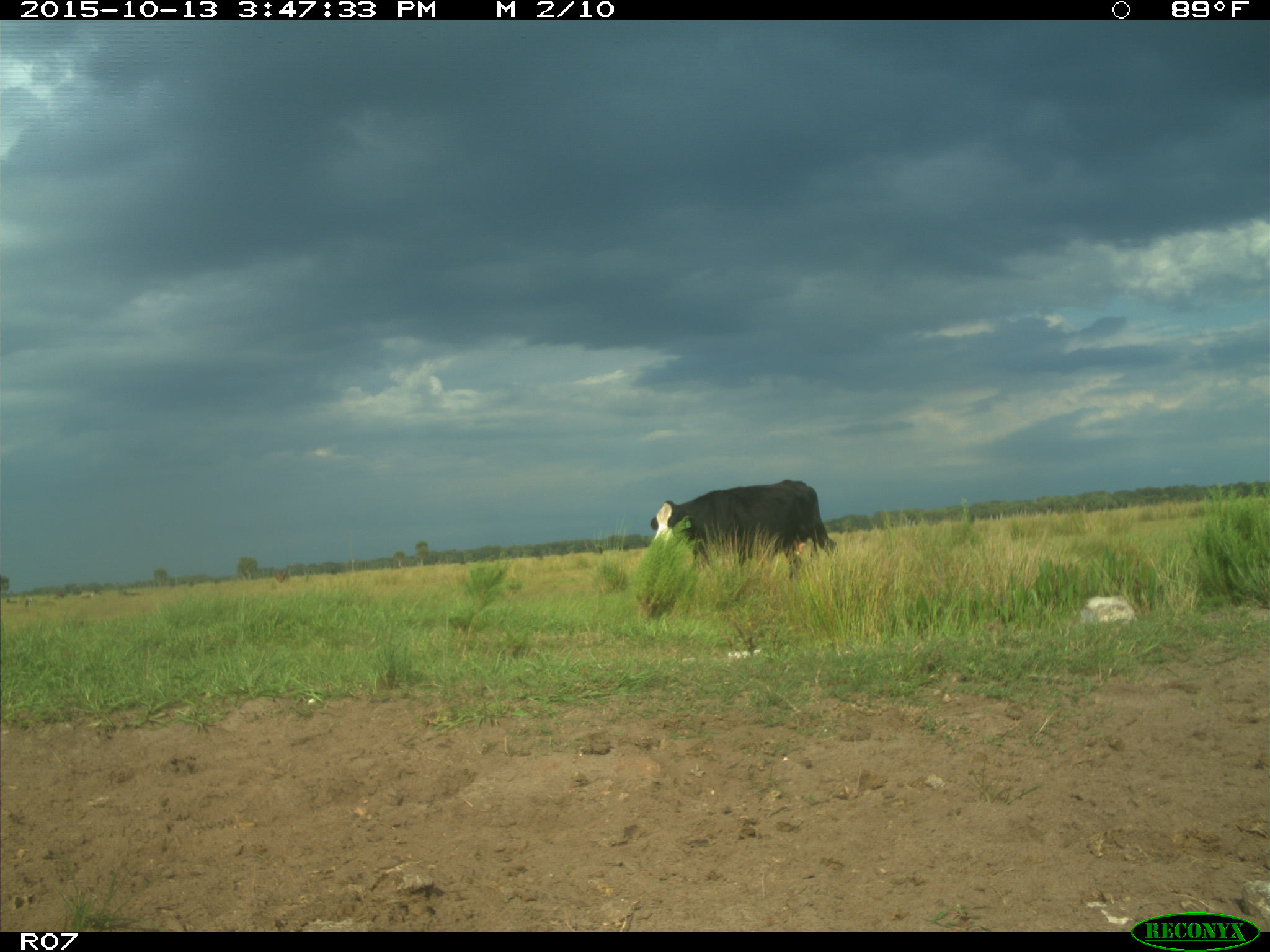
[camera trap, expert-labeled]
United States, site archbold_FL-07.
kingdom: Animalia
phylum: Chordata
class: Mammalia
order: Artiodactyla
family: Bovidae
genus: Bos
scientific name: Bos taurus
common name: domestic cow